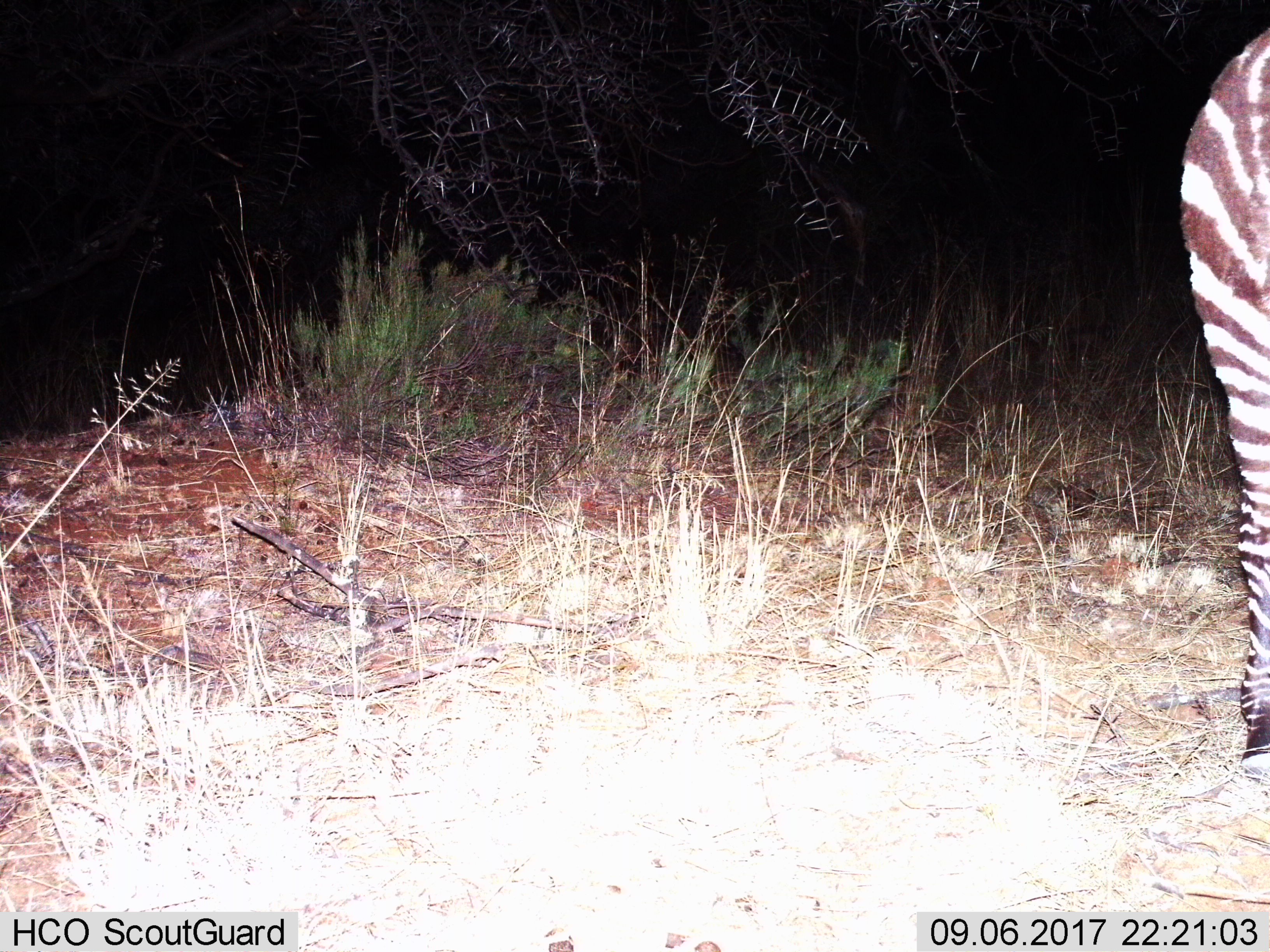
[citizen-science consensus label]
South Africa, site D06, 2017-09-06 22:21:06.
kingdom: Animalia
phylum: Chordata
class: Mammalia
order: Perissodactyla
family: Equidae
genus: Equus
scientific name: Equus zebra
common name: mountain zebra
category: zebramountain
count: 1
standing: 100%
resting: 0%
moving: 0%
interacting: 0%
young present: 0%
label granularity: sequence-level